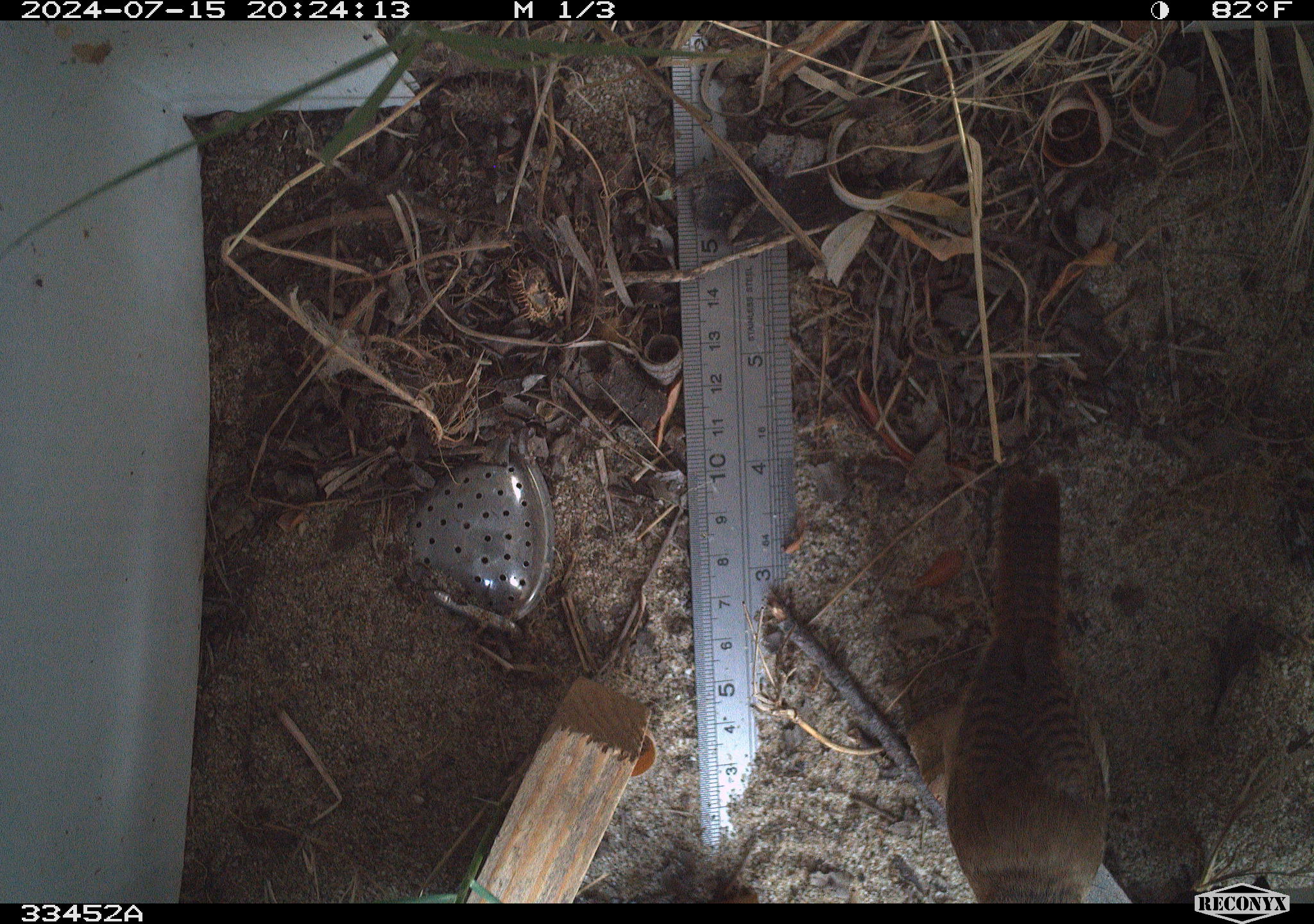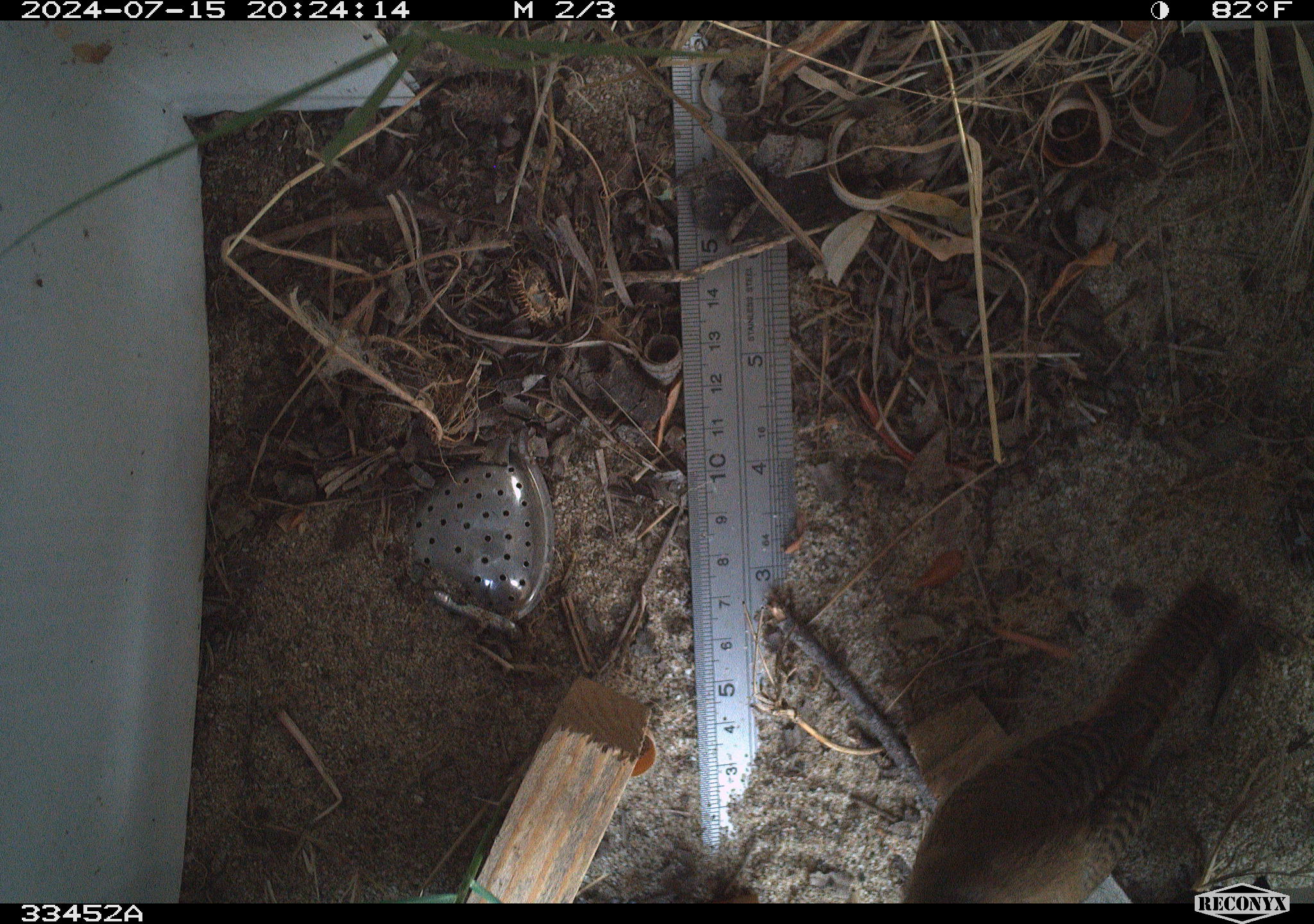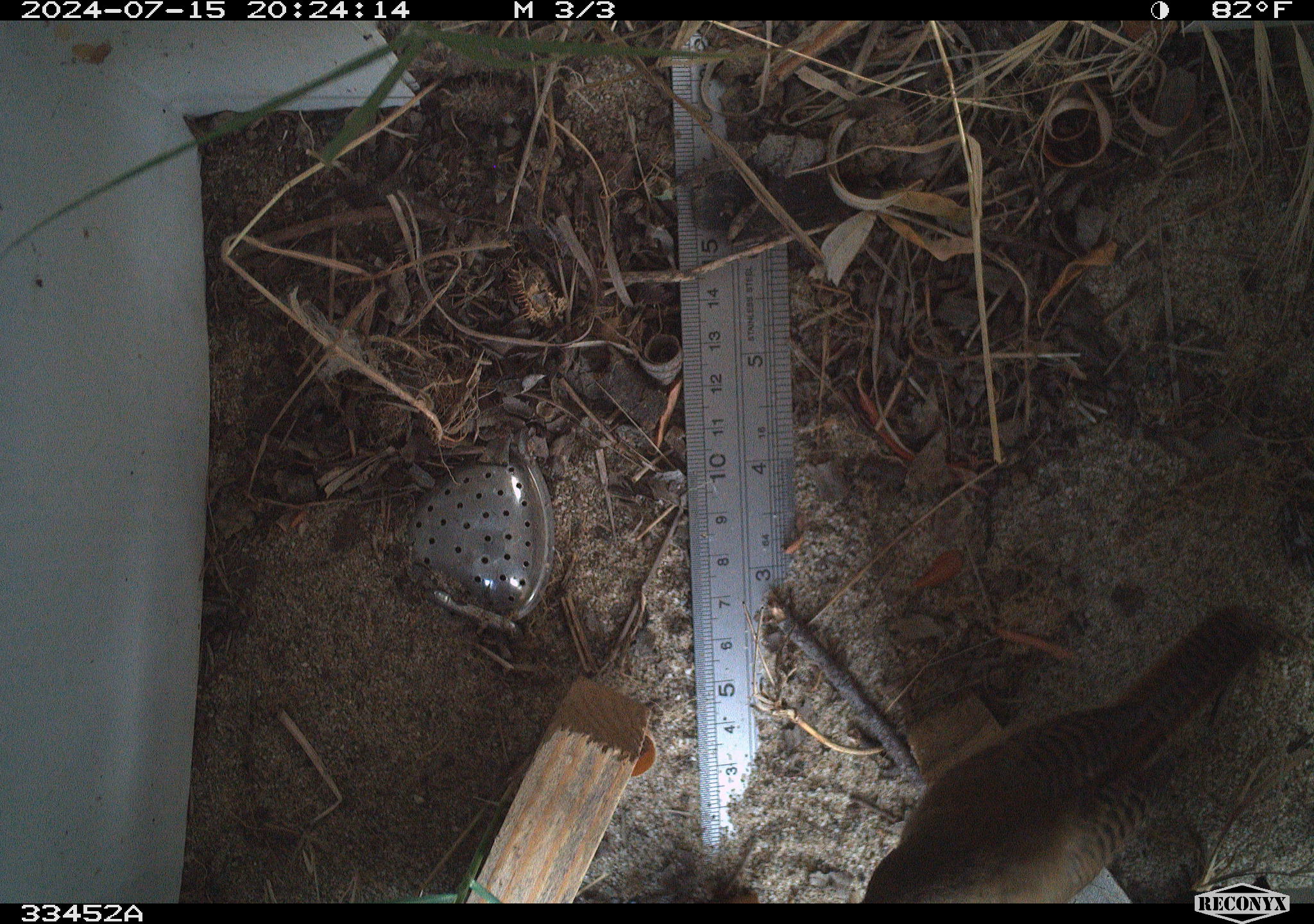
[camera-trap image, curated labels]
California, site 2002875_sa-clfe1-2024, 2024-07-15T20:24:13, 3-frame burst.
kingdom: Animalia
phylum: Chordata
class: Aves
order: Passeriformes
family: Troglodytidae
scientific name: Troglodytidae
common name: wren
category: troglodytidae family